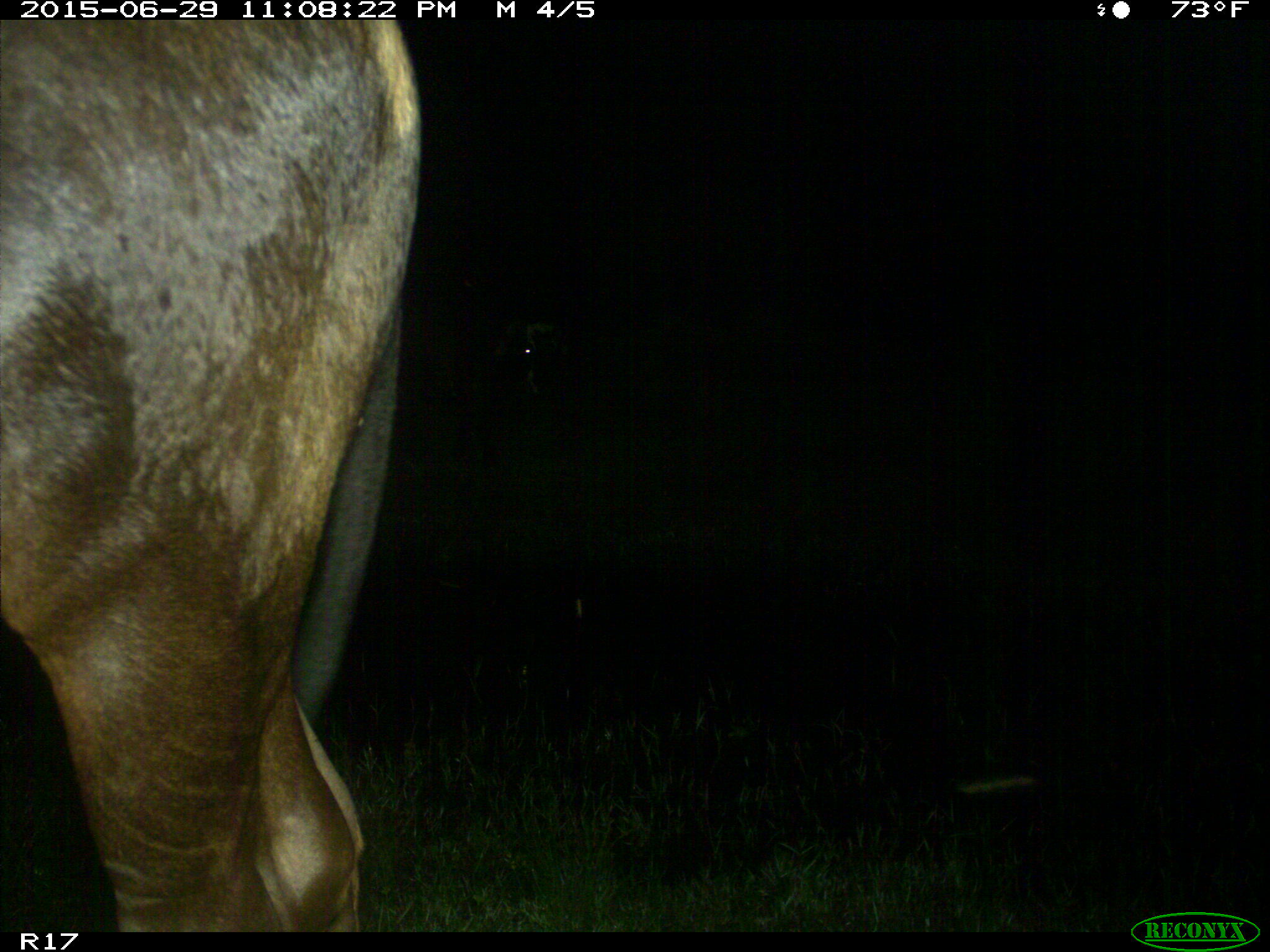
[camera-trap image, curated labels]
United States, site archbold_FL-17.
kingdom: Animalia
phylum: Chordata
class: Mammalia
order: Artiodactyla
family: Bovidae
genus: Bos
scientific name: Bos taurus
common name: domestic cow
Bos taurus (domestic cow).